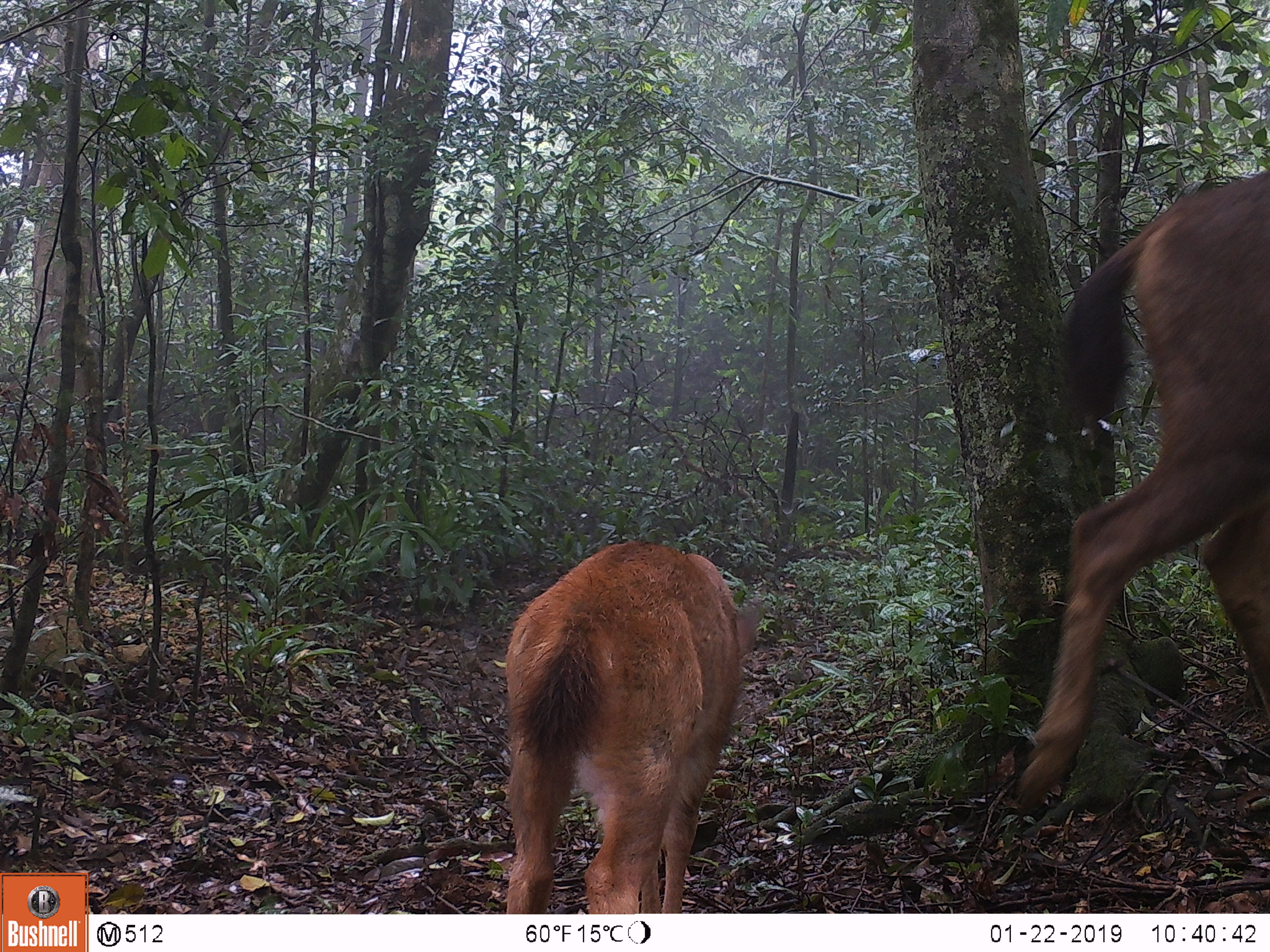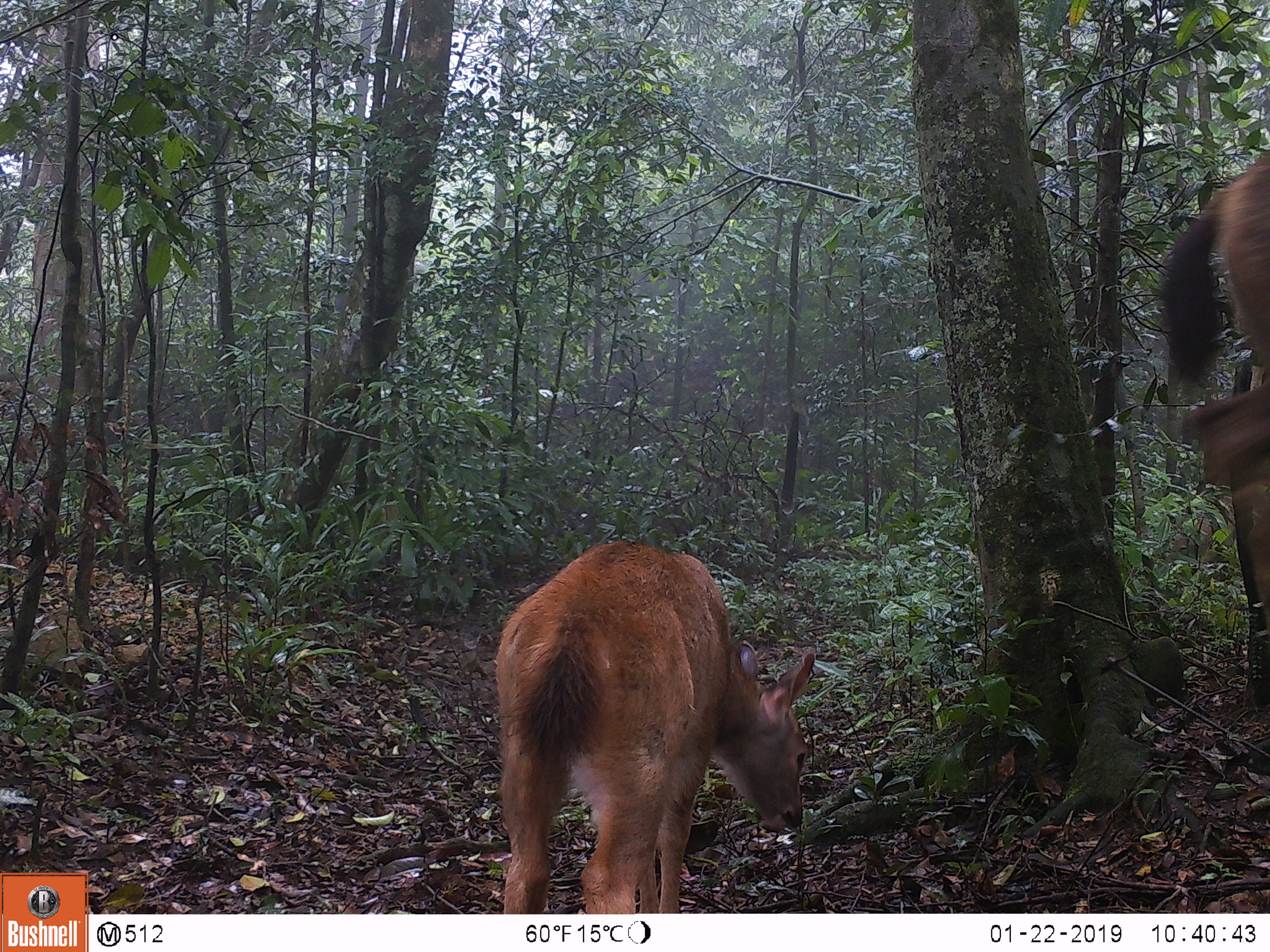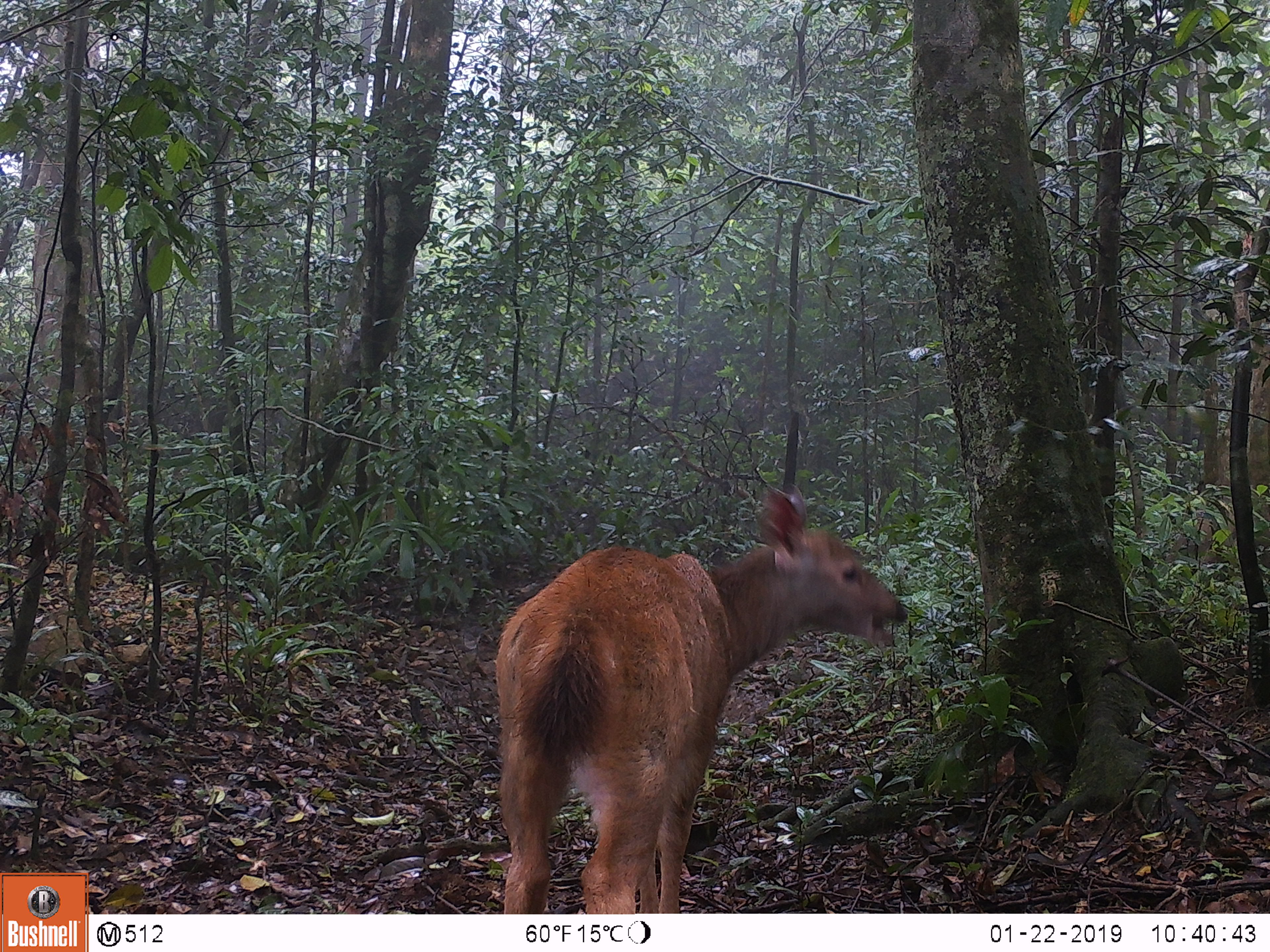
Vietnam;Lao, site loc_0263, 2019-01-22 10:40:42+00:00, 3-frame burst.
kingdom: Animalia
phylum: Chordata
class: Mammalia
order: Artiodactyla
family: Cervidae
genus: Rusa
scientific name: Rusa unicolor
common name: sambar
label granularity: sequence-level